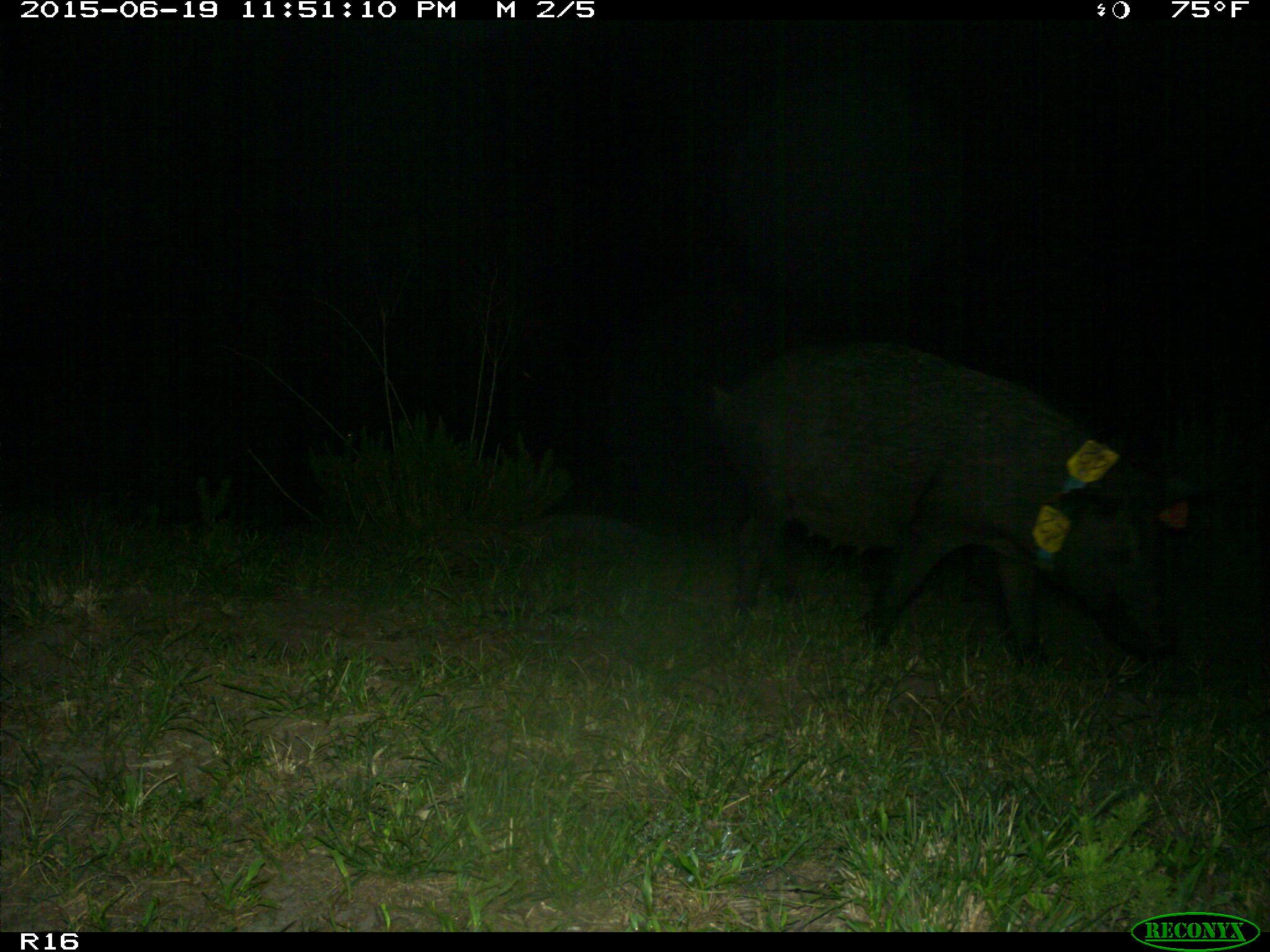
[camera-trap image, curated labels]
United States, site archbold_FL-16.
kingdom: Animalia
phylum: Chordata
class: Mammalia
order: Artiodactyla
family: Suidae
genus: Sus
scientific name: Sus scrofa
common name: wild boar